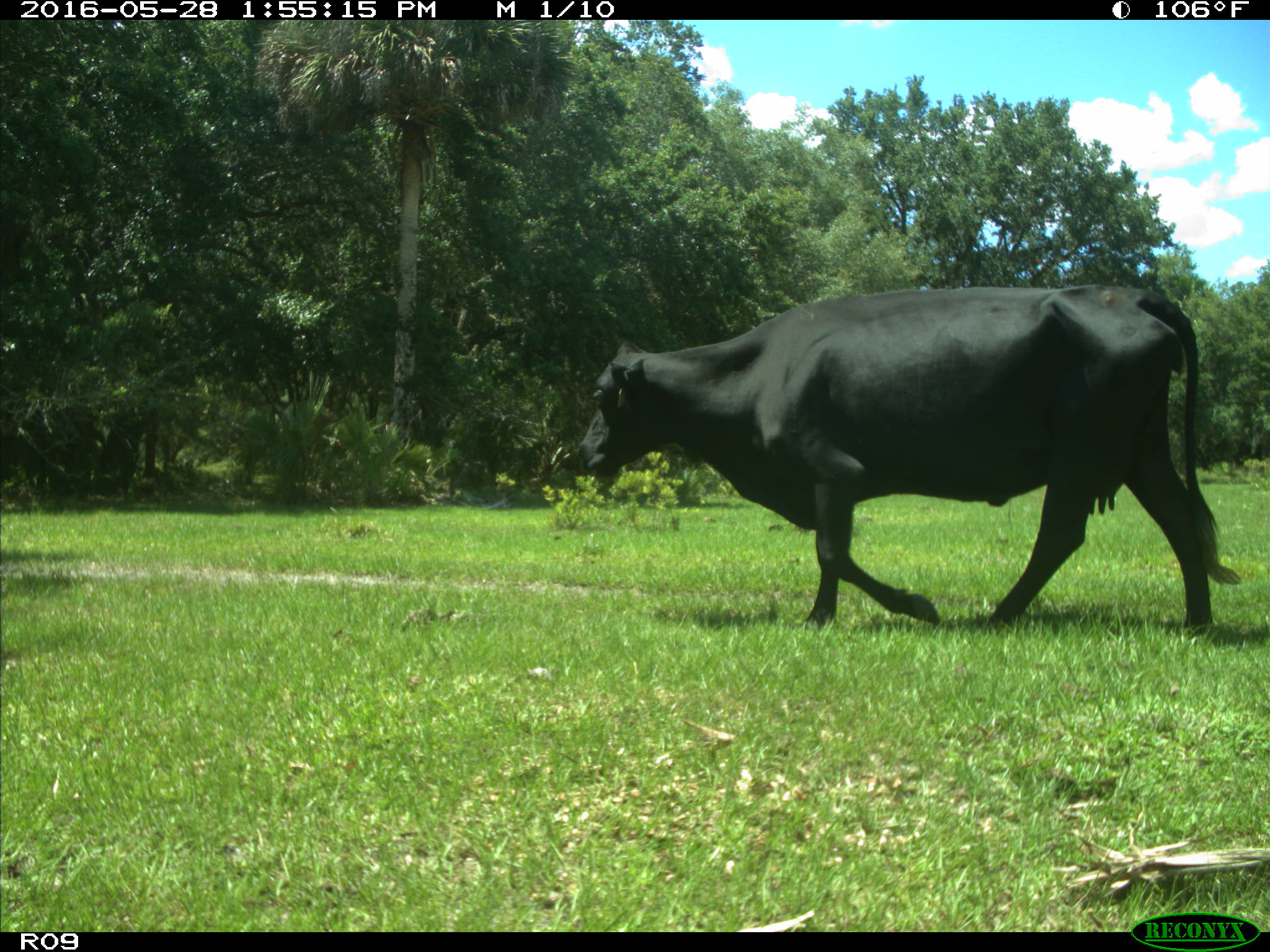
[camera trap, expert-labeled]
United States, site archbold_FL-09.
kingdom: Animalia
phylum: Chordata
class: Mammalia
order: Artiodactyla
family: Bovidae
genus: Bos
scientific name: Bos taurus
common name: domestic cow